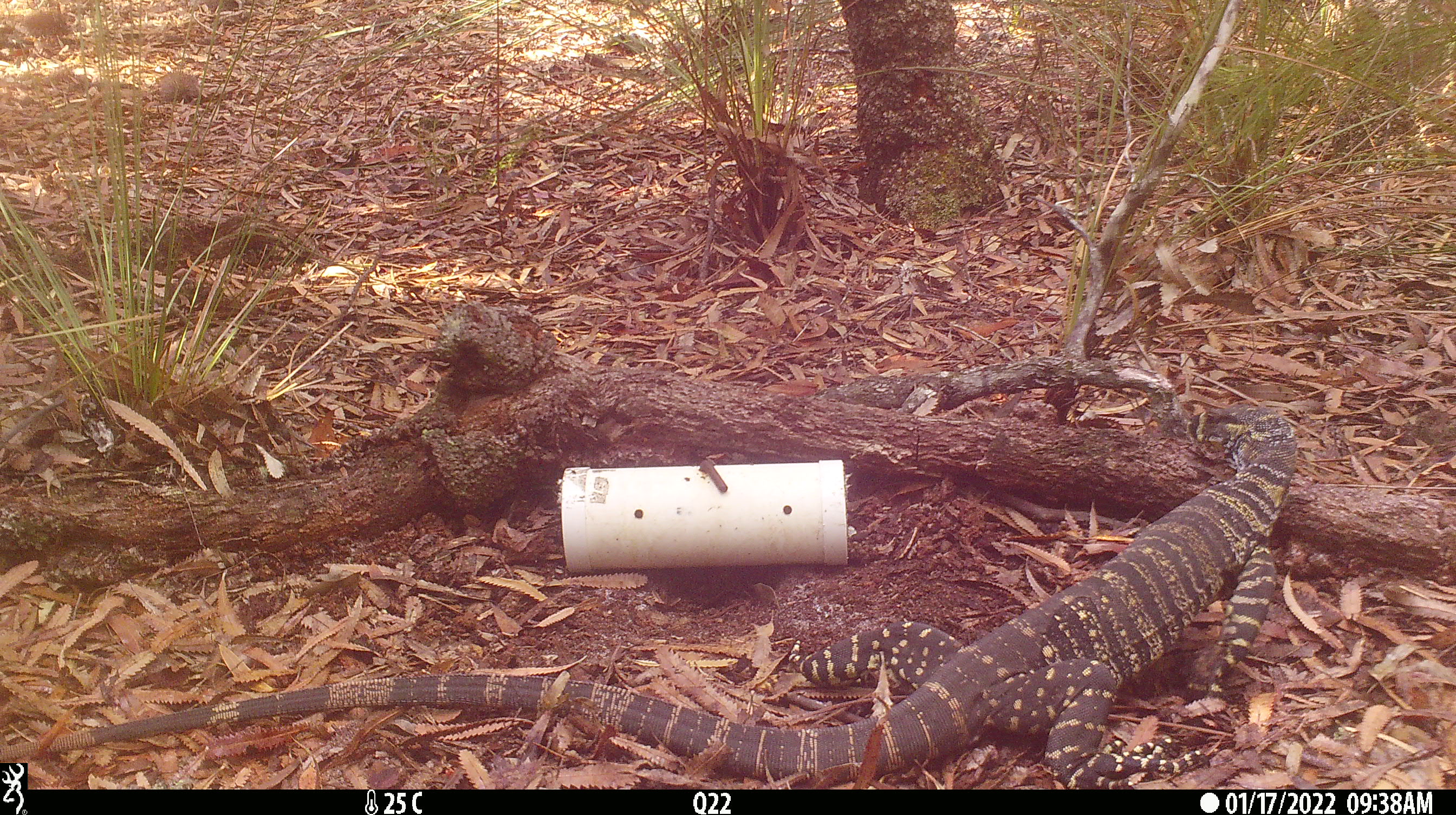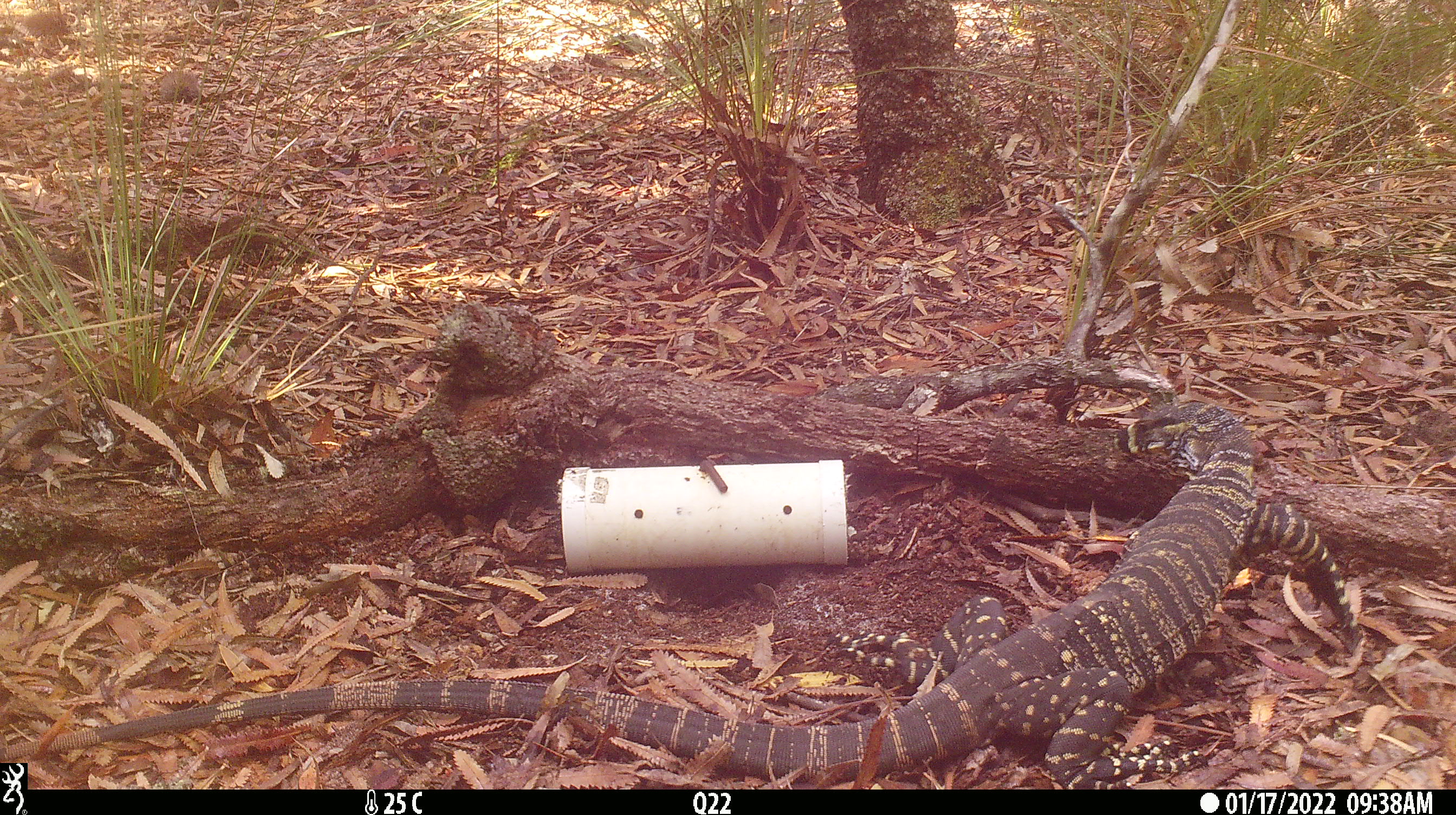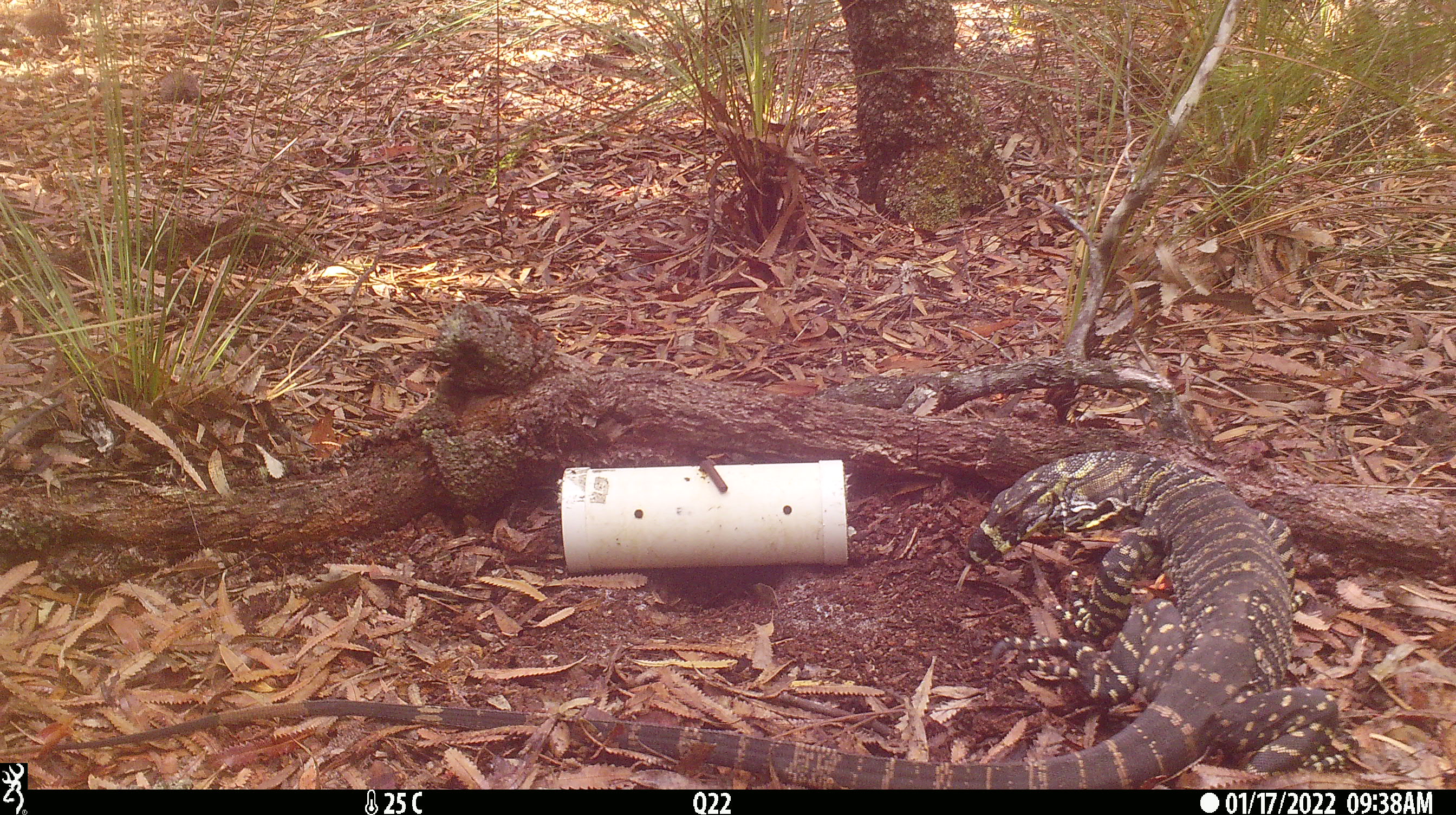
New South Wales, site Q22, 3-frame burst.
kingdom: Animalia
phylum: Chordata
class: Reptilia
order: Squamata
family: Varanidae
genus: Varanus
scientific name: Varanus varius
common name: lace monitor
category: goanna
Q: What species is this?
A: Goanna (lace monitor) (Varanus varius).